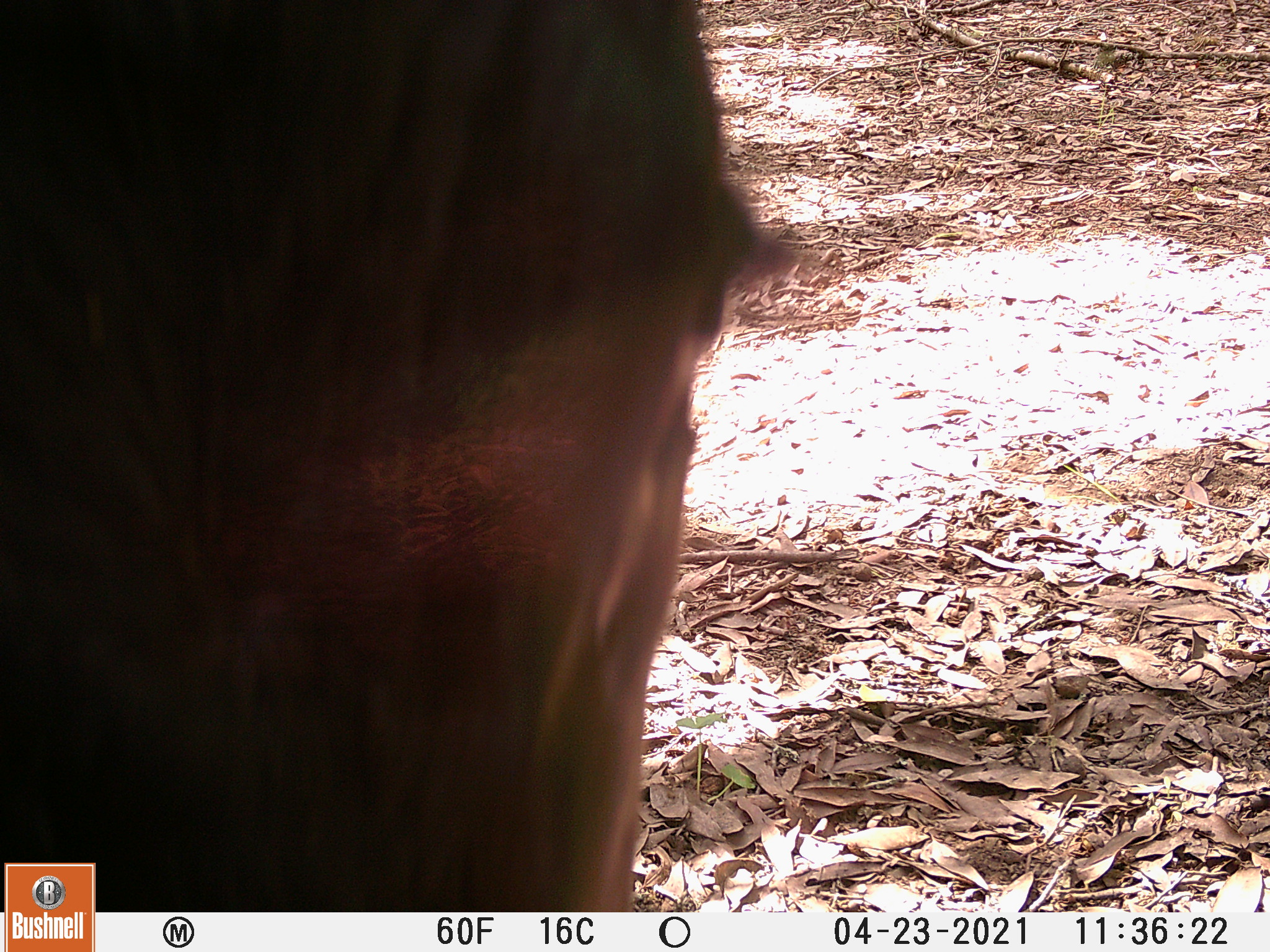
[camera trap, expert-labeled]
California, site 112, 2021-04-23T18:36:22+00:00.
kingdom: Animalia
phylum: Chordata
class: Mammalia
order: Artiodactyla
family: Bovidae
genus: Bos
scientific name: Bos taurus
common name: domestic cattle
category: cattle